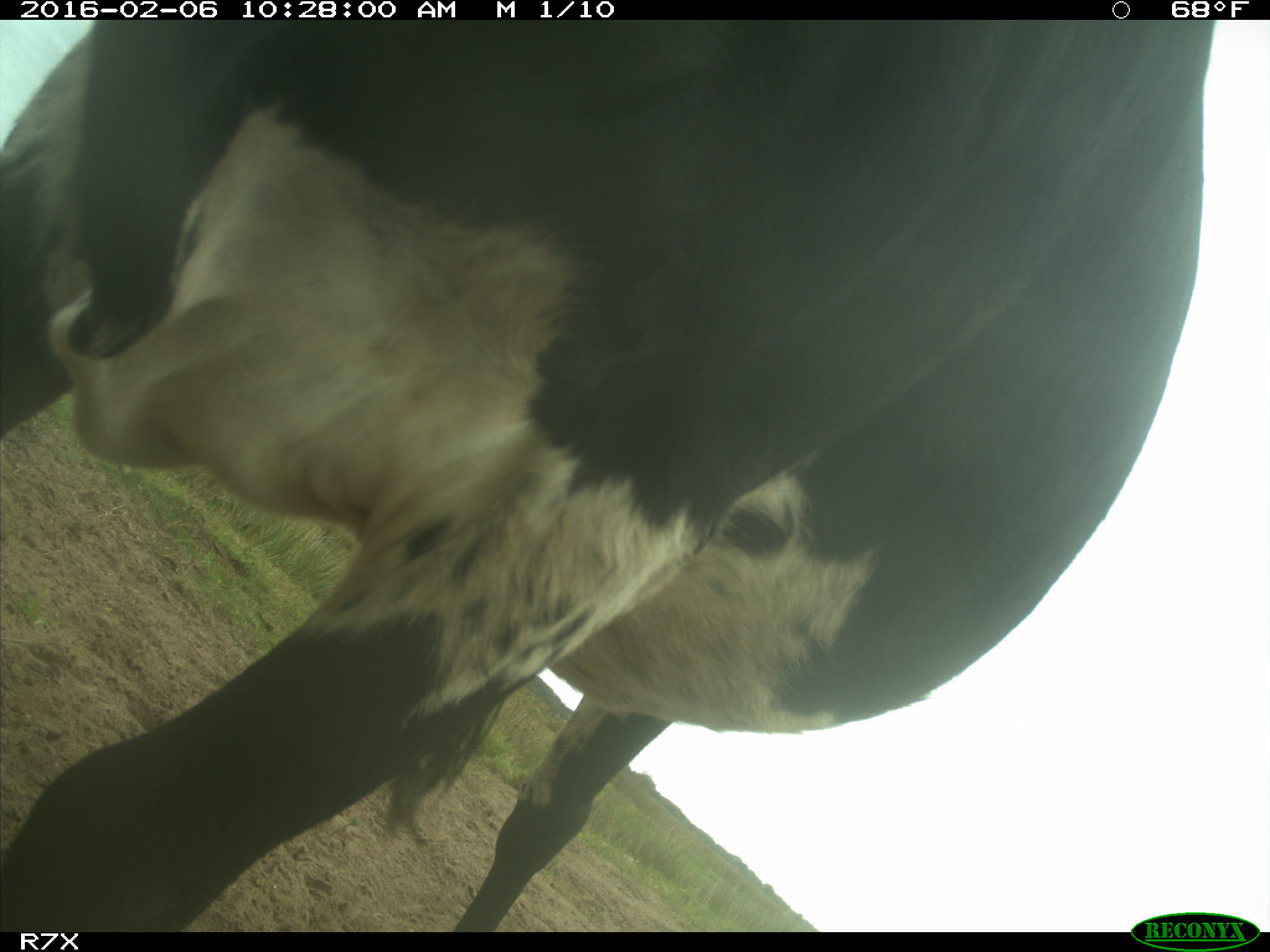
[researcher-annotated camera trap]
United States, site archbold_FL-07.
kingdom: Animalia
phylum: Chordata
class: Mammalia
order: Artiodactyla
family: Bovidae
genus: Bos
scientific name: Bos taurus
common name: domestic cow